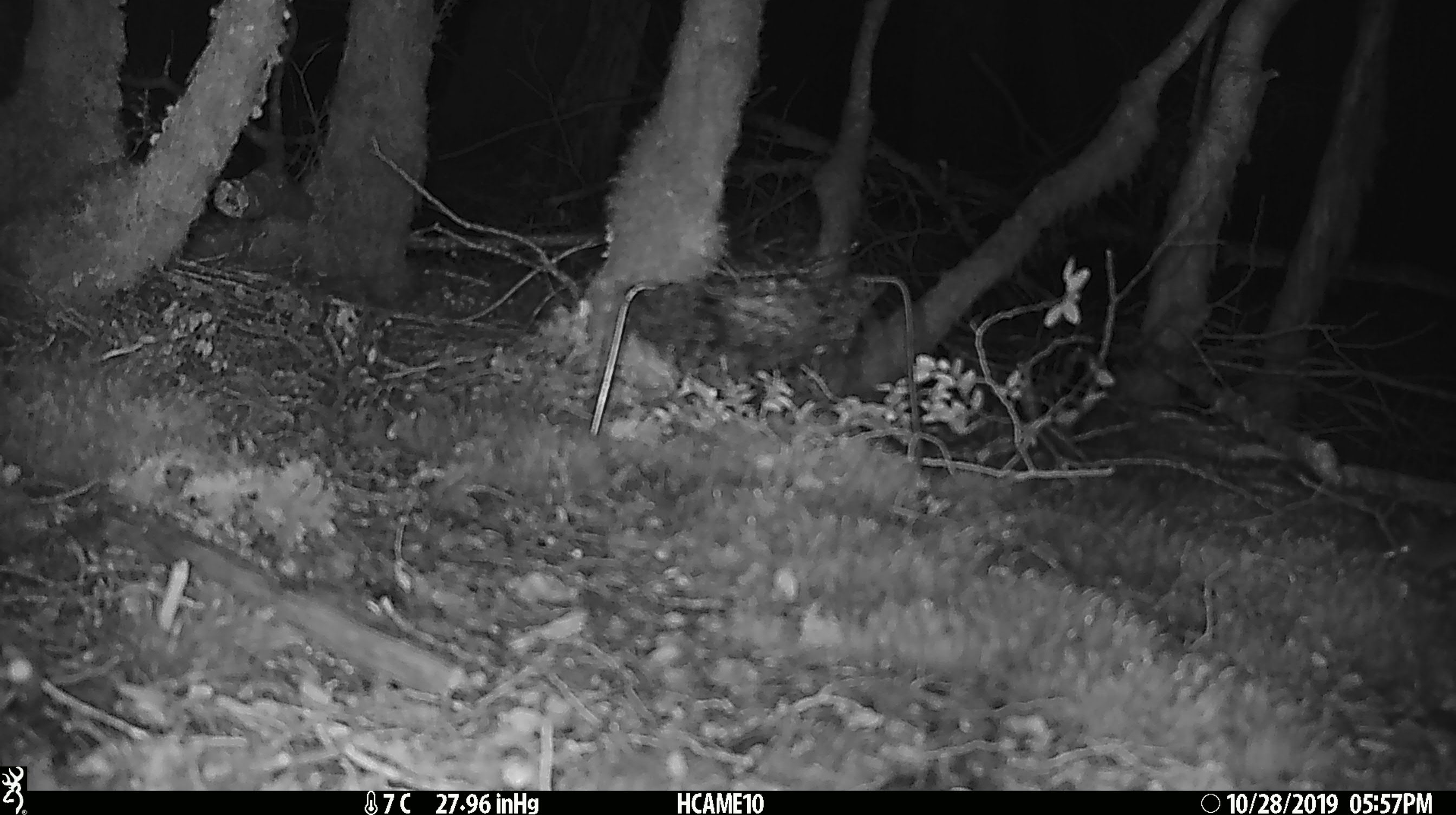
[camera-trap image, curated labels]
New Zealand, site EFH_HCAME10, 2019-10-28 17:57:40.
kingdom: Animalia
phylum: Chordata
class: Mammalia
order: Rodentia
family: Muridae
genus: Mus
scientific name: Mus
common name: mouse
Mouse (Mus).